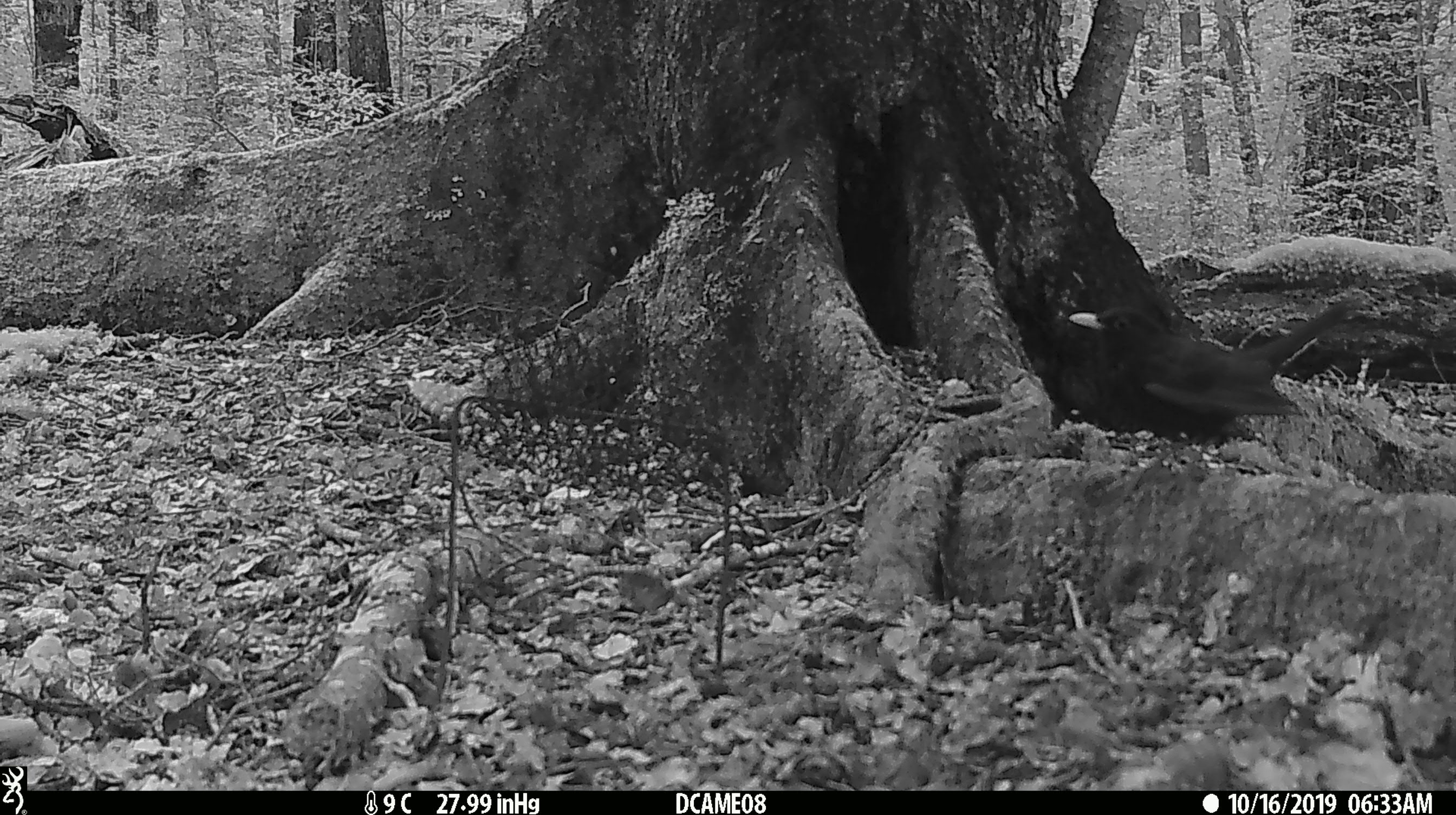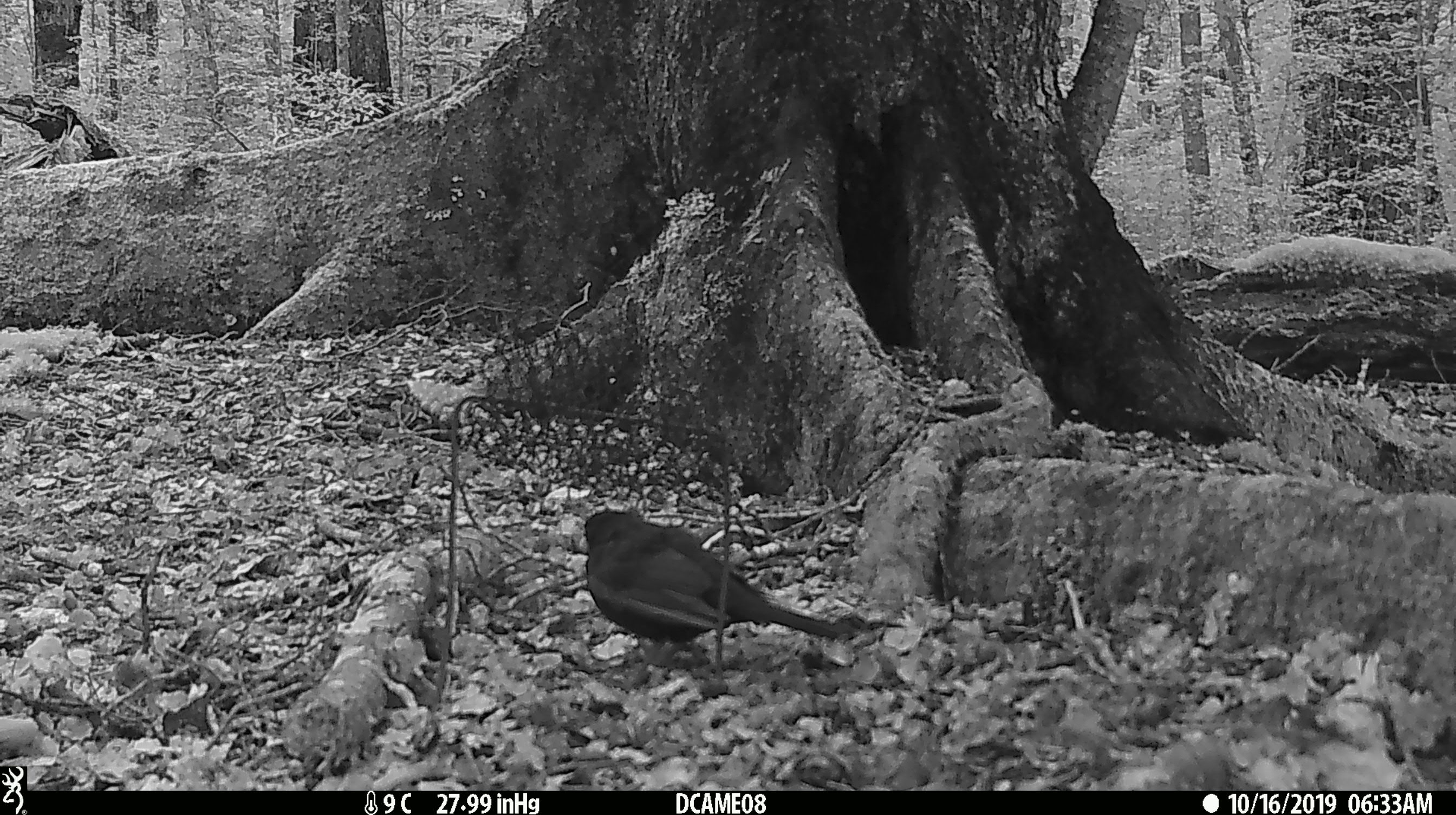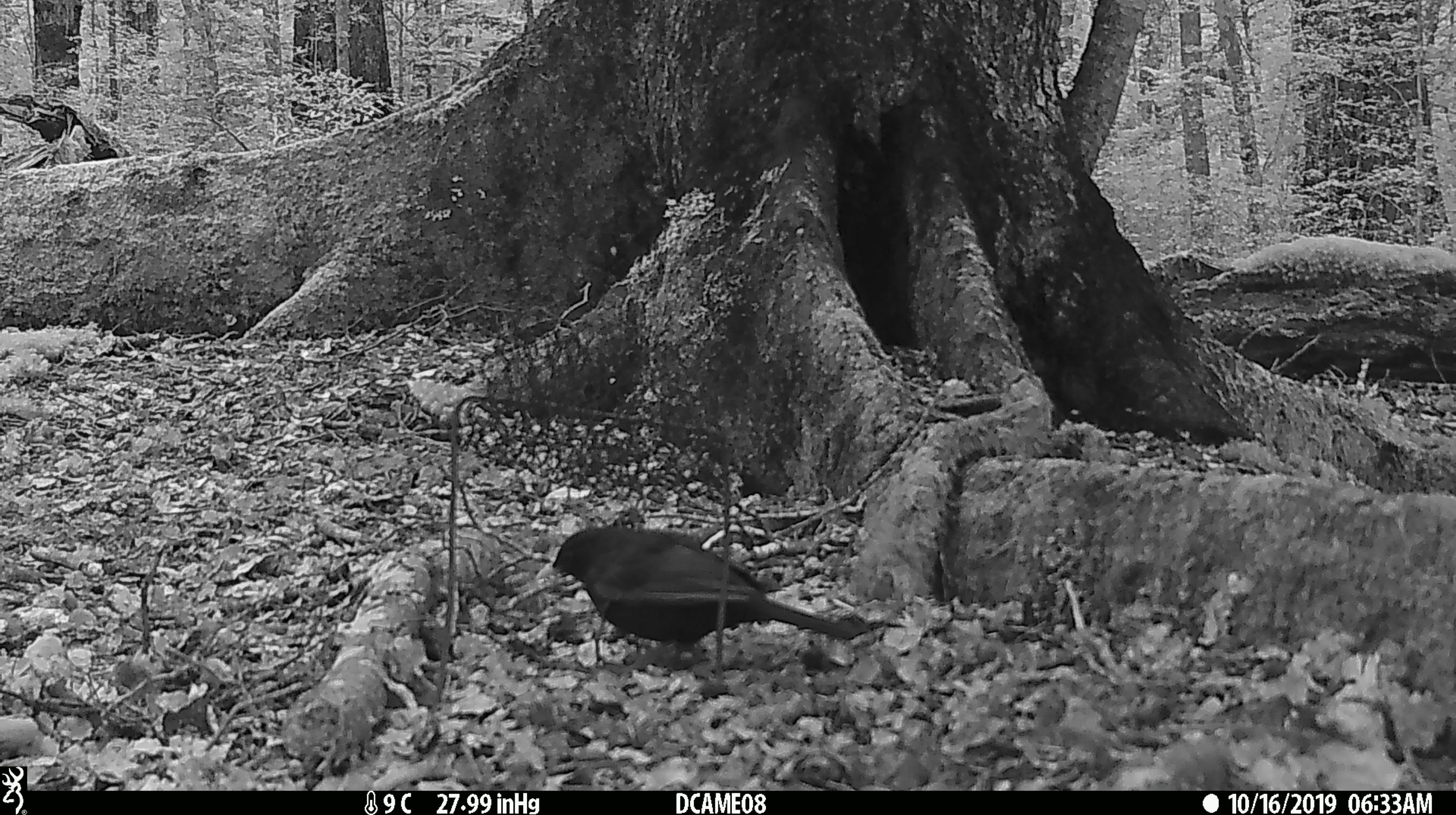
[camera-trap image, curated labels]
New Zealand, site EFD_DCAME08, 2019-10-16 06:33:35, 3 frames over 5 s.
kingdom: Animalia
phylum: Chordata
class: Aves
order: Passeriformes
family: Turdidae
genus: Turdus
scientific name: Turdus merula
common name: eurasian blackbird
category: blackbird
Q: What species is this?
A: Blackbird (eurasian blackbird) (Turdus merula).